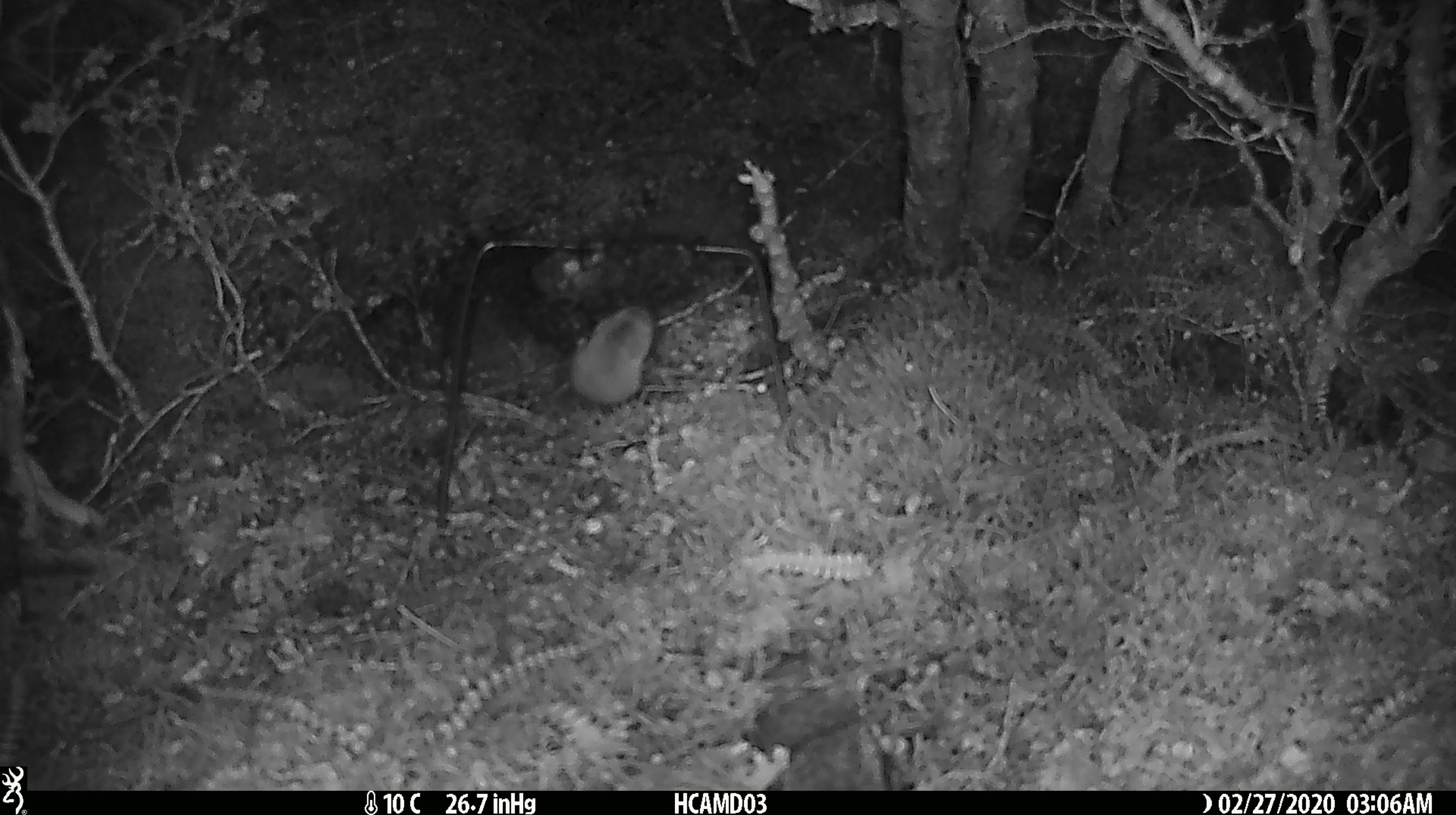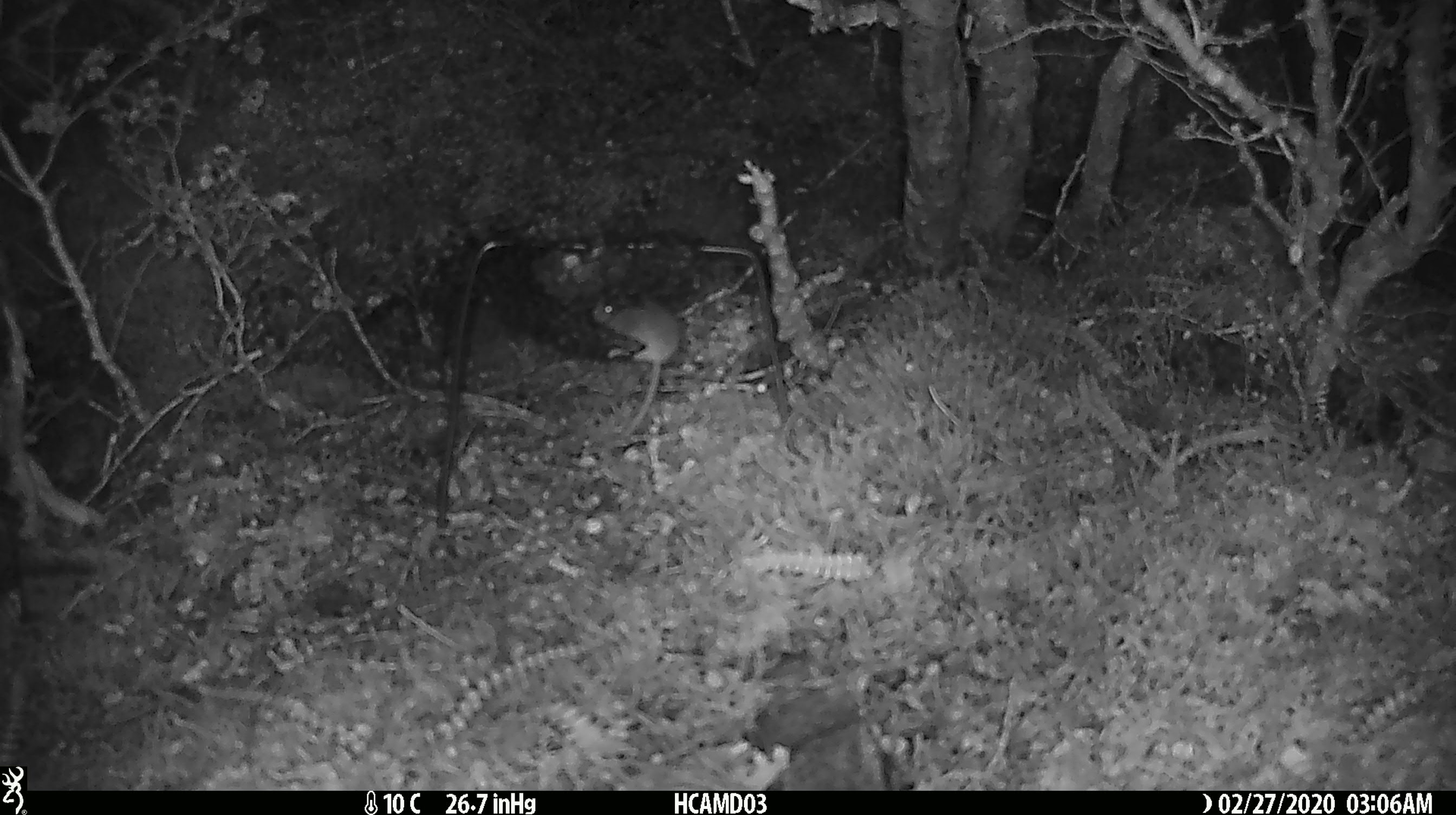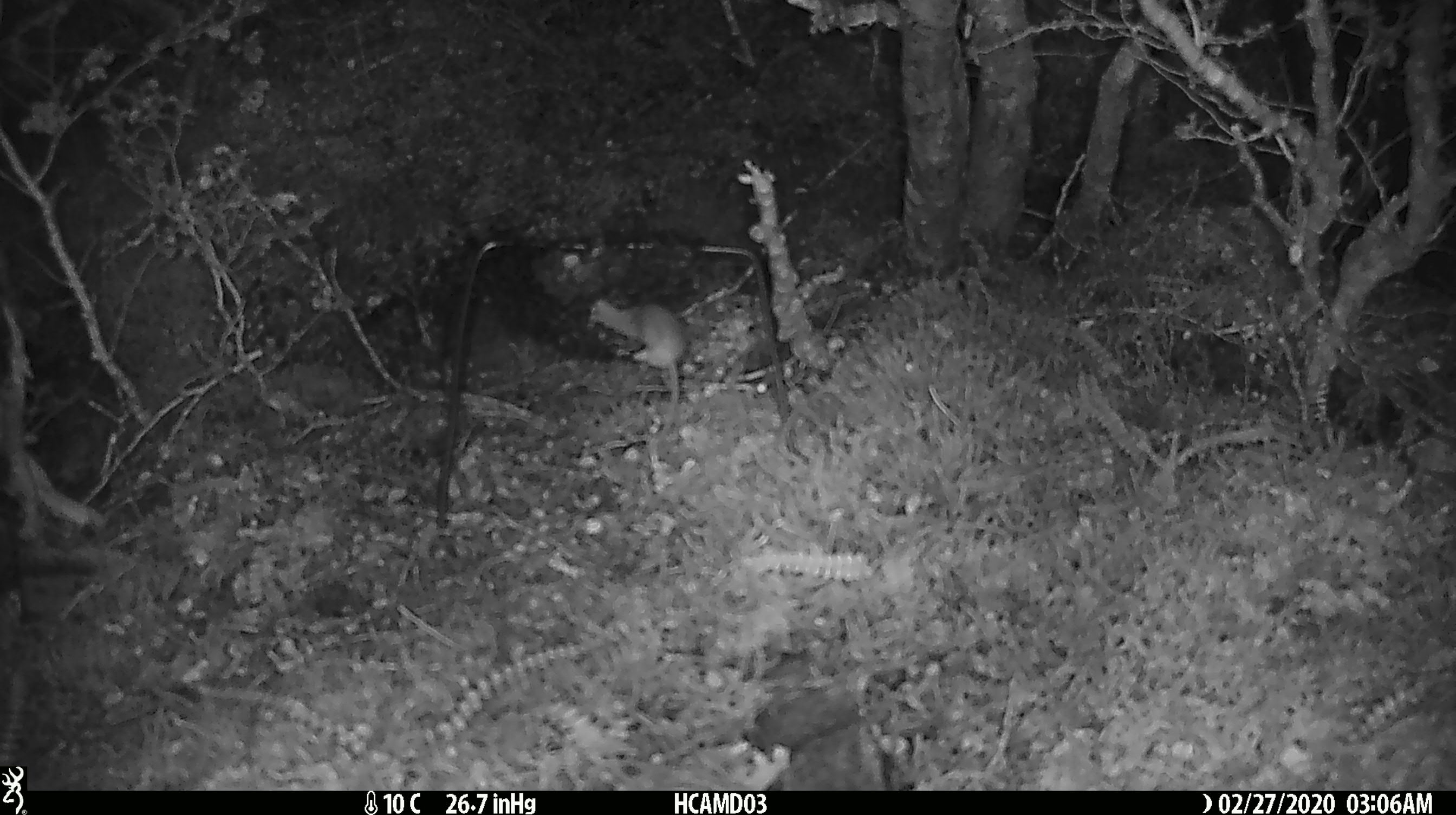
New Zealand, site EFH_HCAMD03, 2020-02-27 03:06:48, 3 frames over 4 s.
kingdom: Animalia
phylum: Chordata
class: Mammalia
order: Rodentia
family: Muridae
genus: Mus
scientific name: Mus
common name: mouse